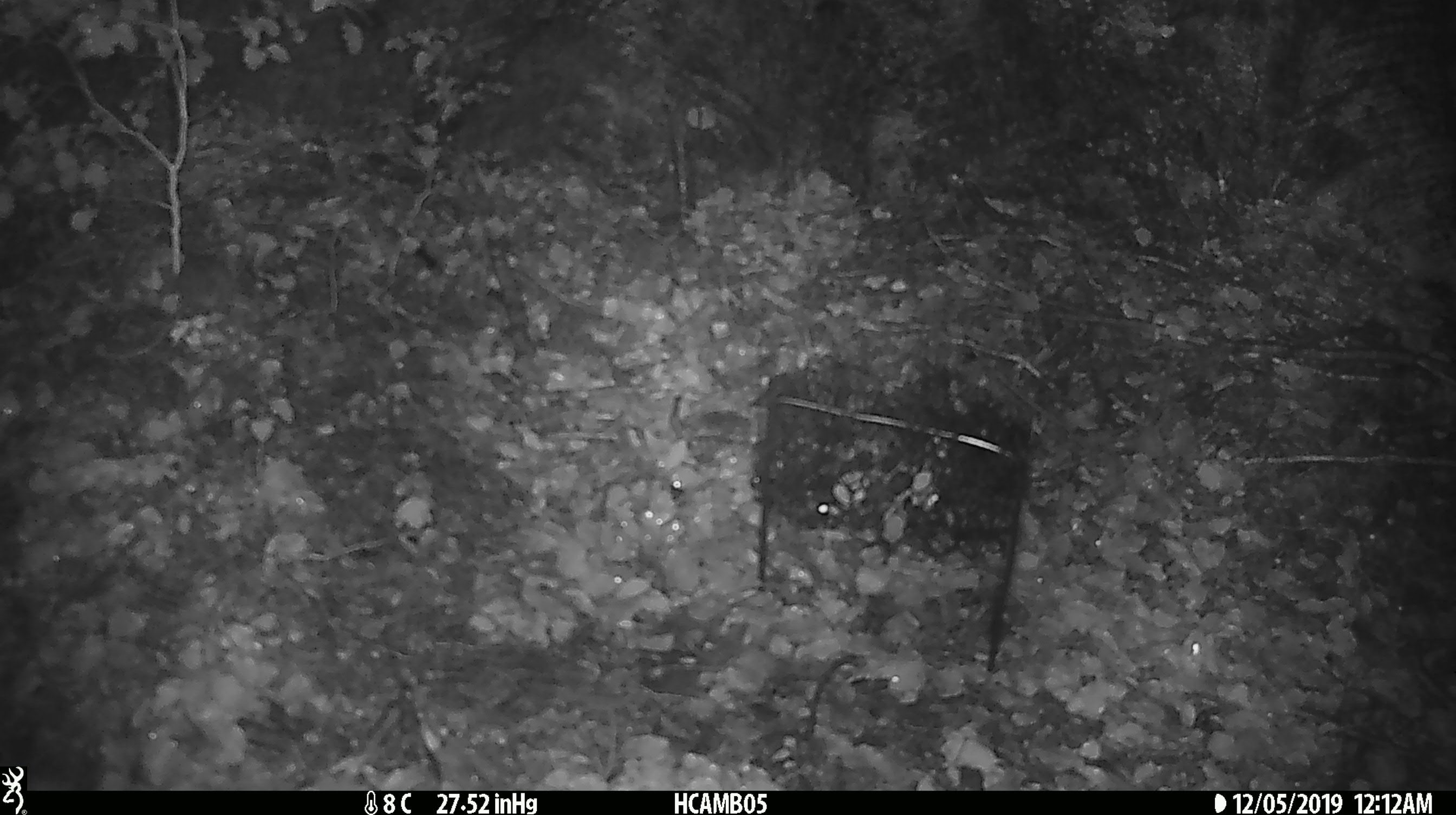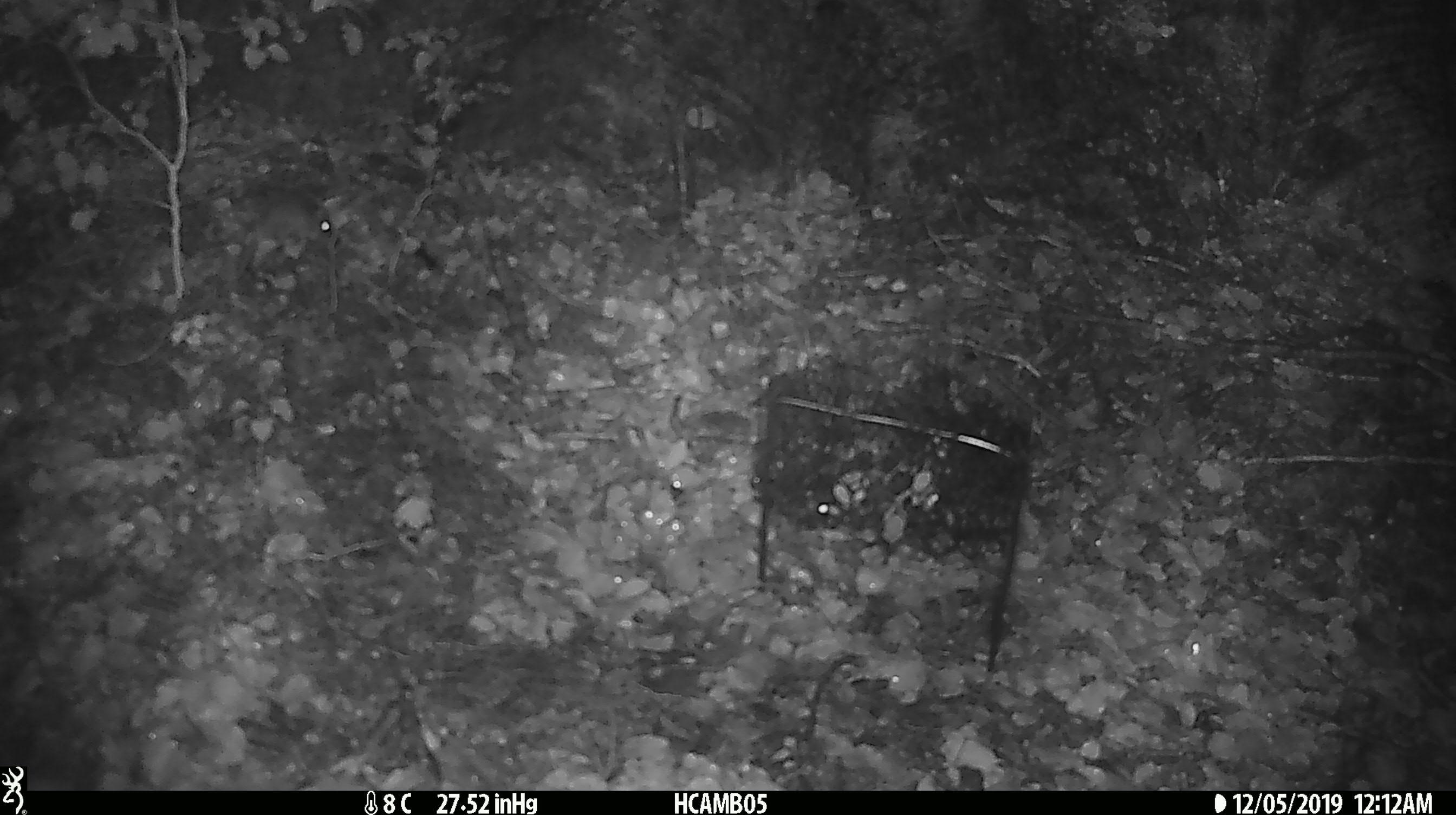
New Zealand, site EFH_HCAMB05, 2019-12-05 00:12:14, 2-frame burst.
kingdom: Animalia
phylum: Chordata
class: Mammalia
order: Rodentia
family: Muridae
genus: Mus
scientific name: Mus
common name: mouse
Mouse (Mus).